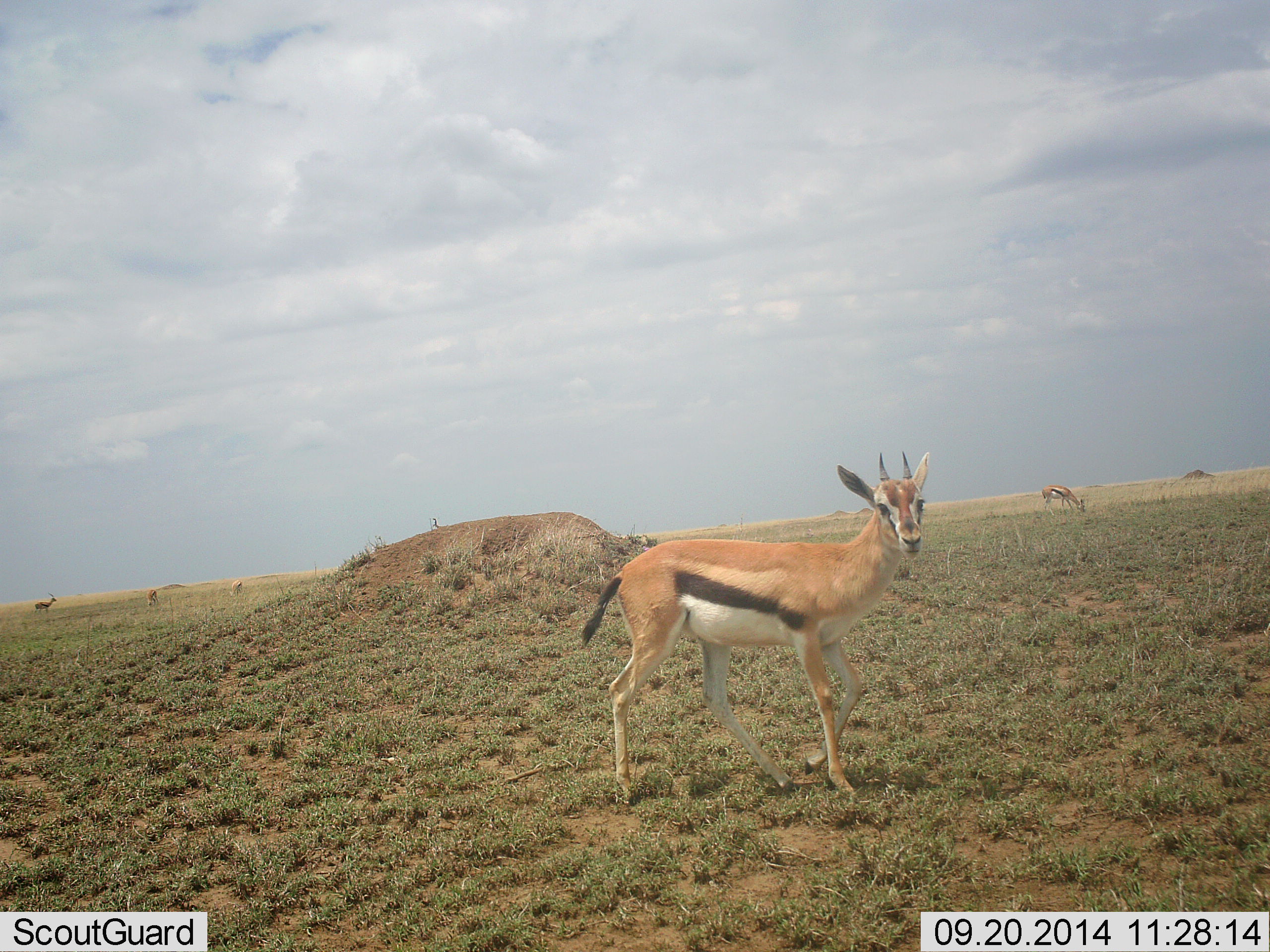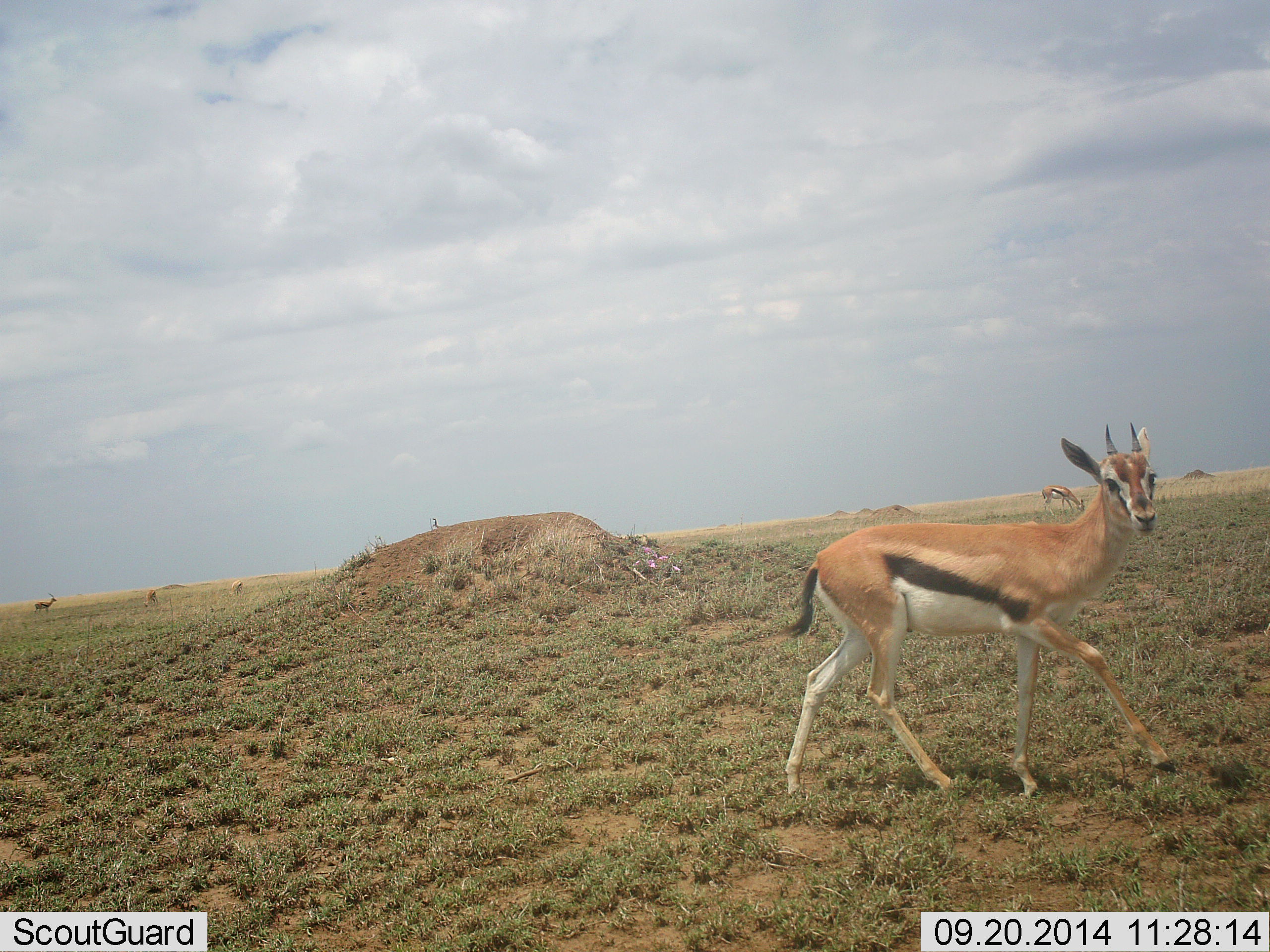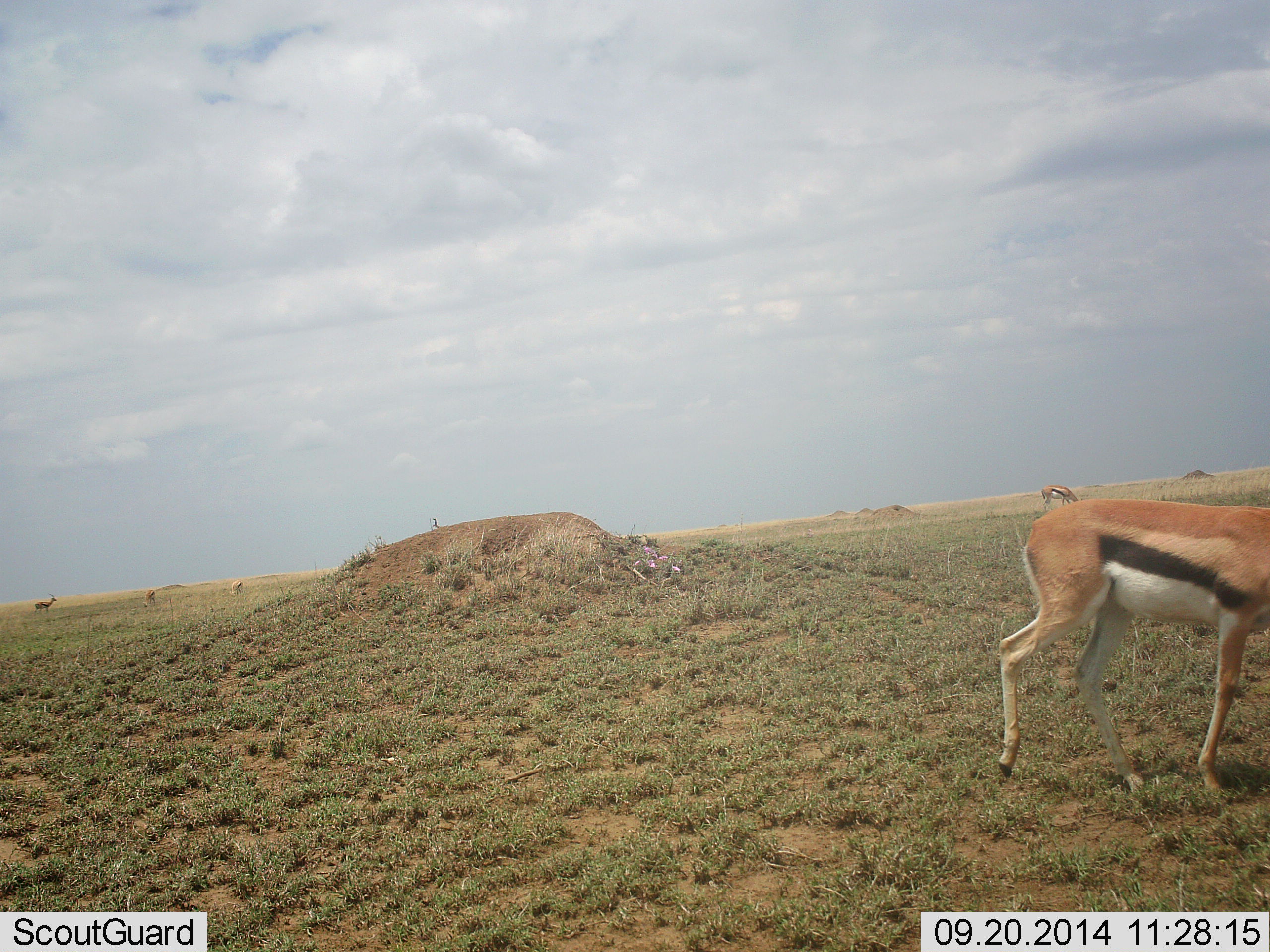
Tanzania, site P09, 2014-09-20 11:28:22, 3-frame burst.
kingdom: Animalia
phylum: Chordata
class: Mammalia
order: Artiodactyla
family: Bovidae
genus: Eudorcas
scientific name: Eudorcas thomsonii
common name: thomson's gazelle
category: gazellethomsons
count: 5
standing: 40%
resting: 0%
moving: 90%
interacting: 10%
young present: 0%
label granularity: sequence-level